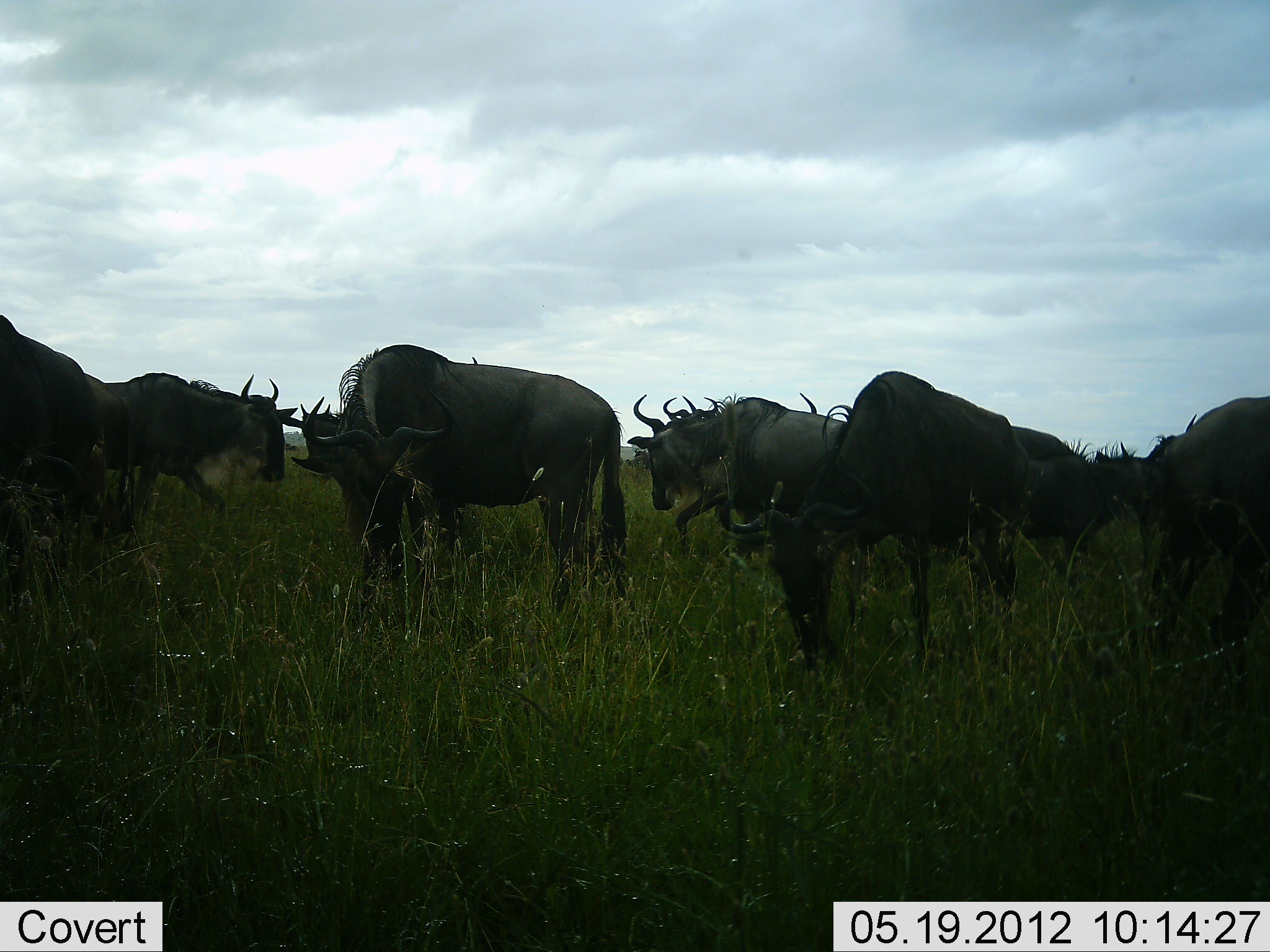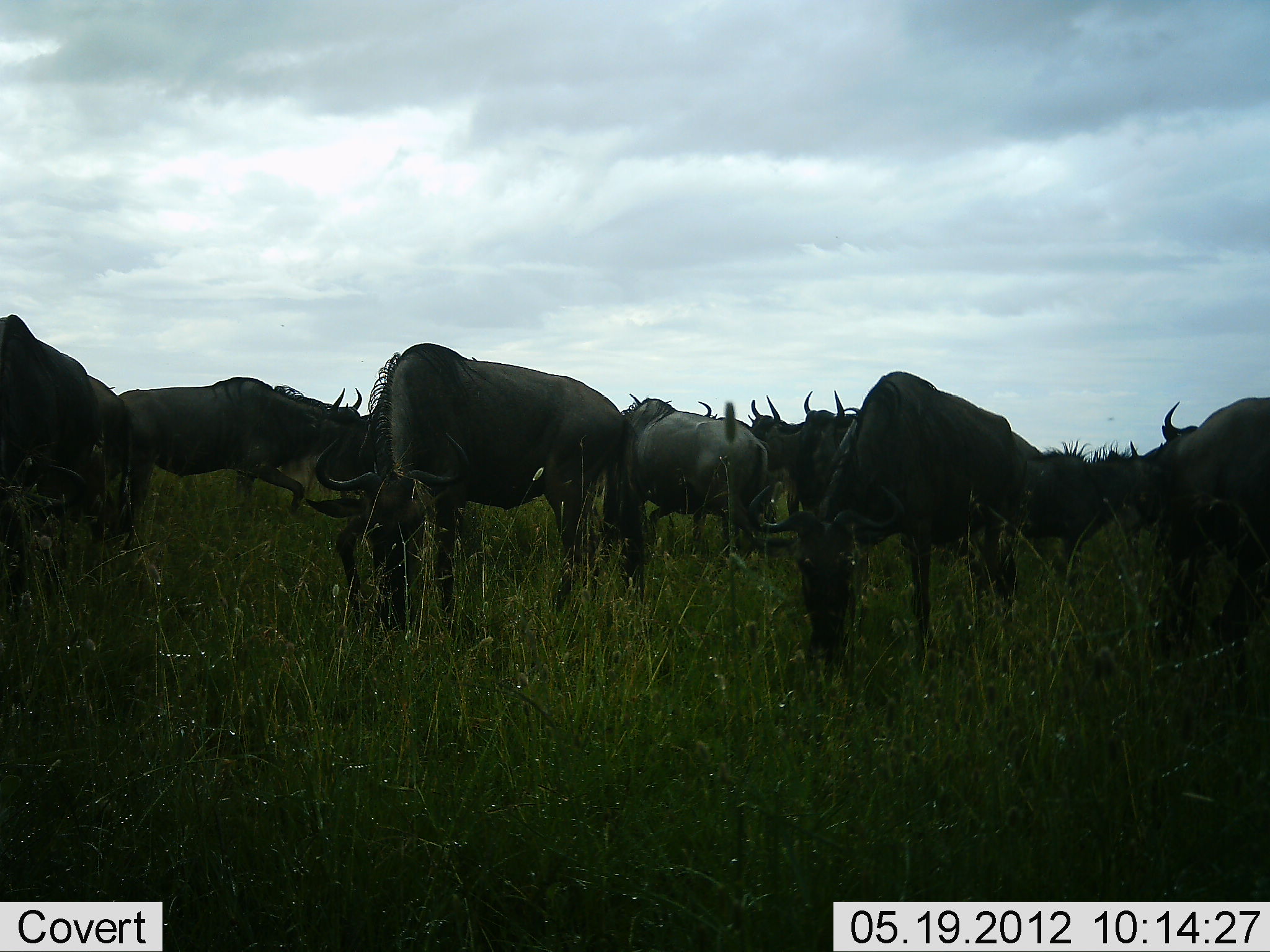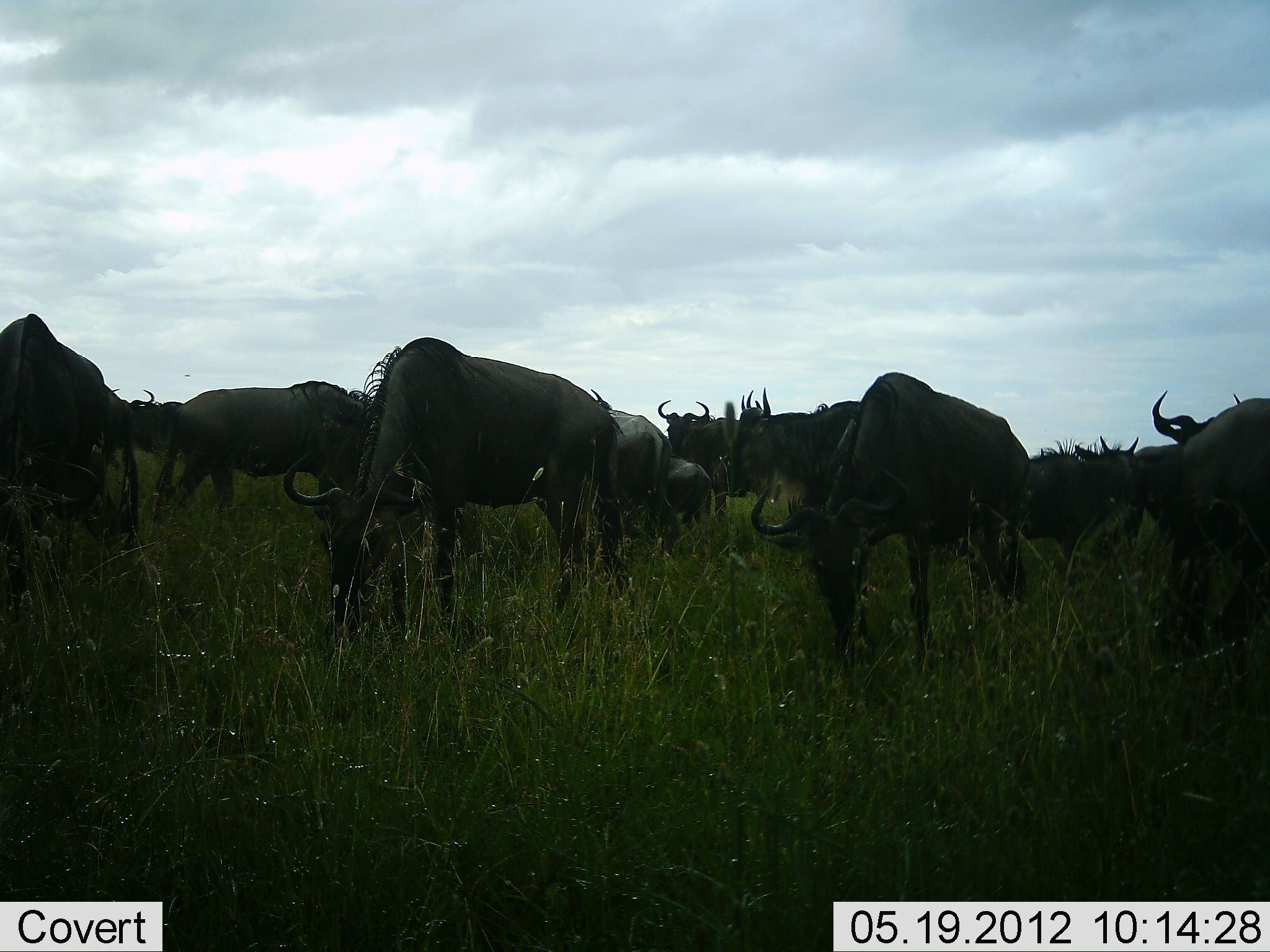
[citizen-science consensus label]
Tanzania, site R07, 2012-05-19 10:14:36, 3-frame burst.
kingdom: Animalia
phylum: Chordata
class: Mammalia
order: Artiodactyla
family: Bovidae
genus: Connochaetes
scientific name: Connochaetes taurinus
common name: blue wildebeest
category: wildebeest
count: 11-50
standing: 30%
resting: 0%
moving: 50%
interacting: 0%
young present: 0%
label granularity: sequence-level